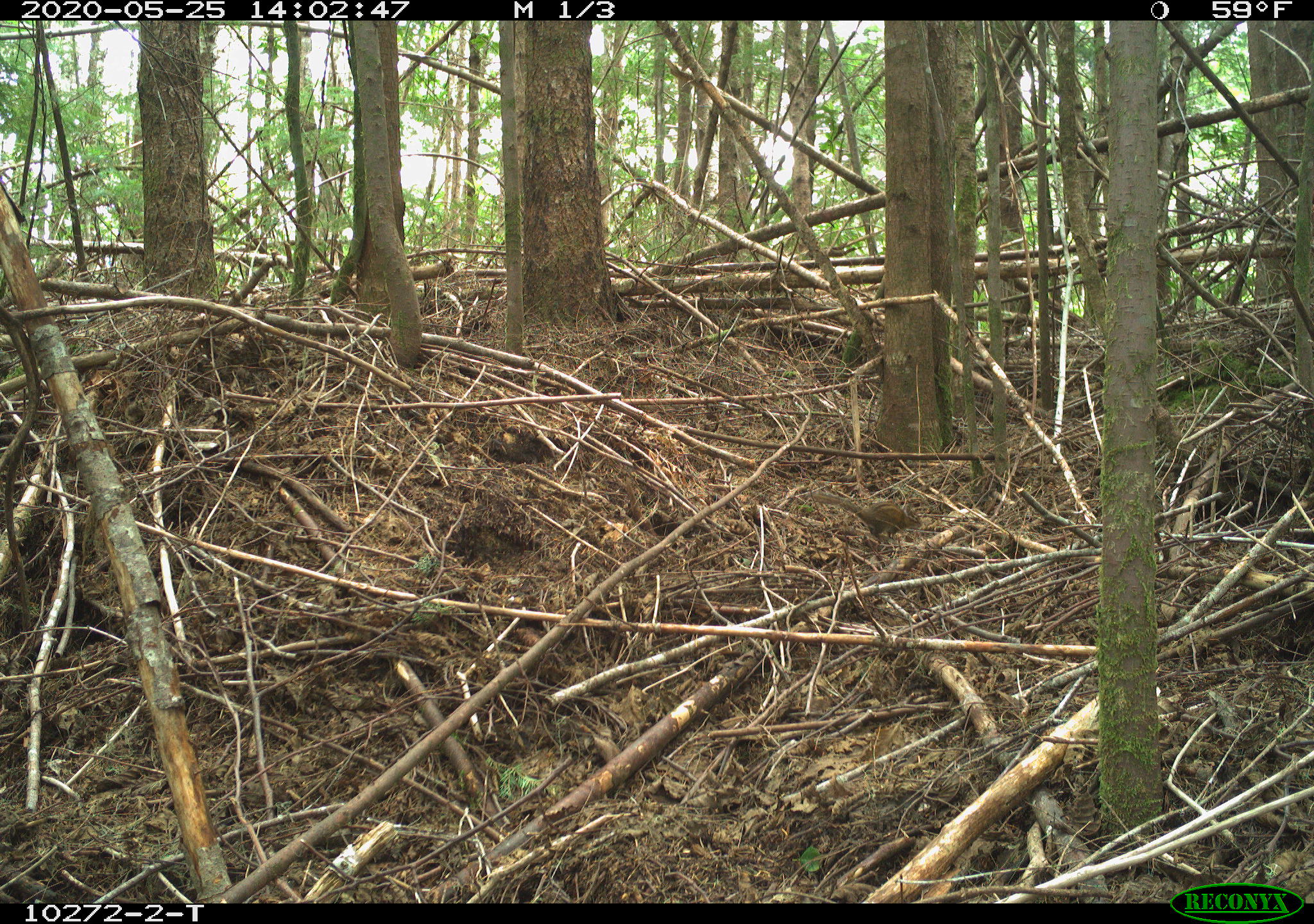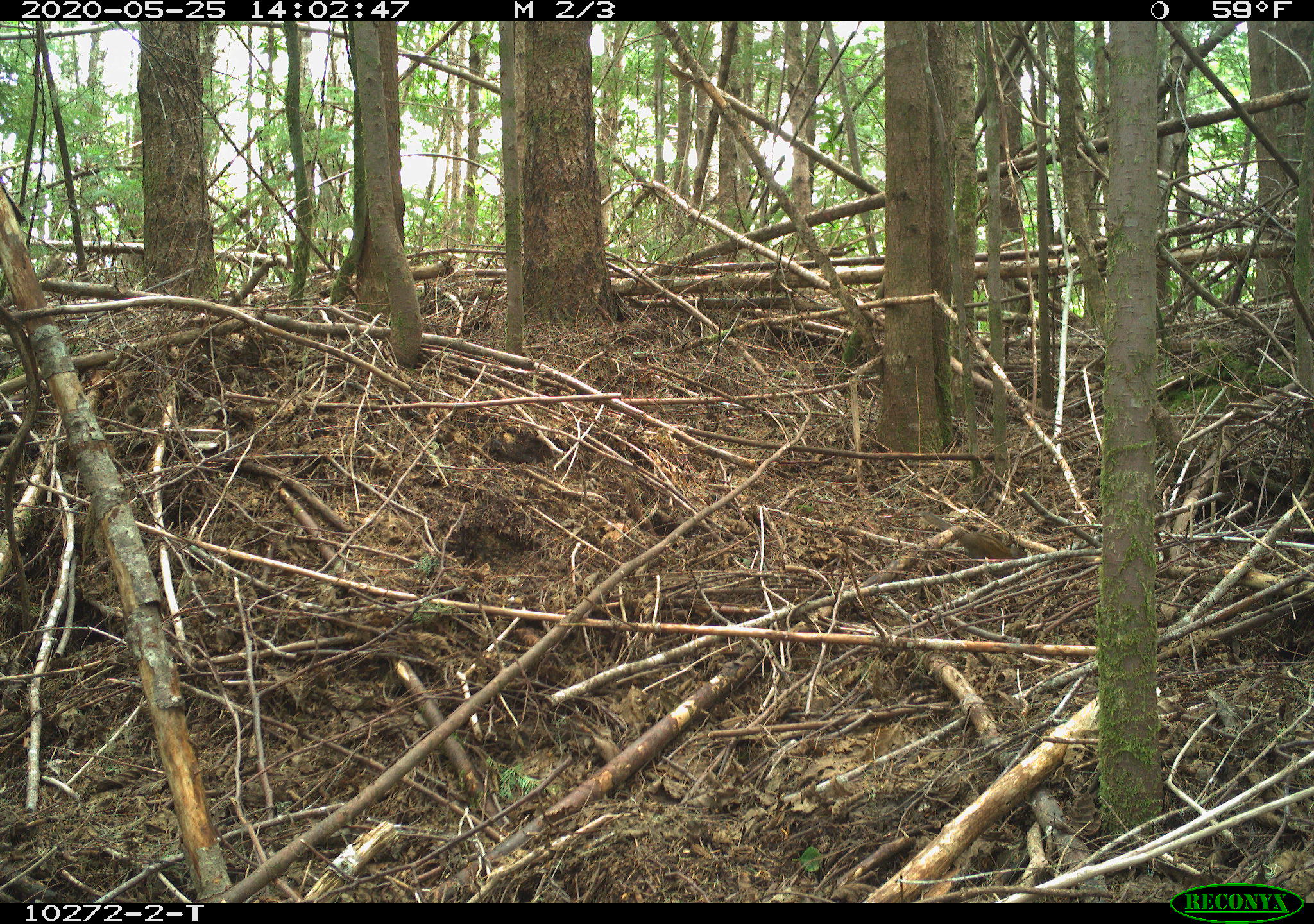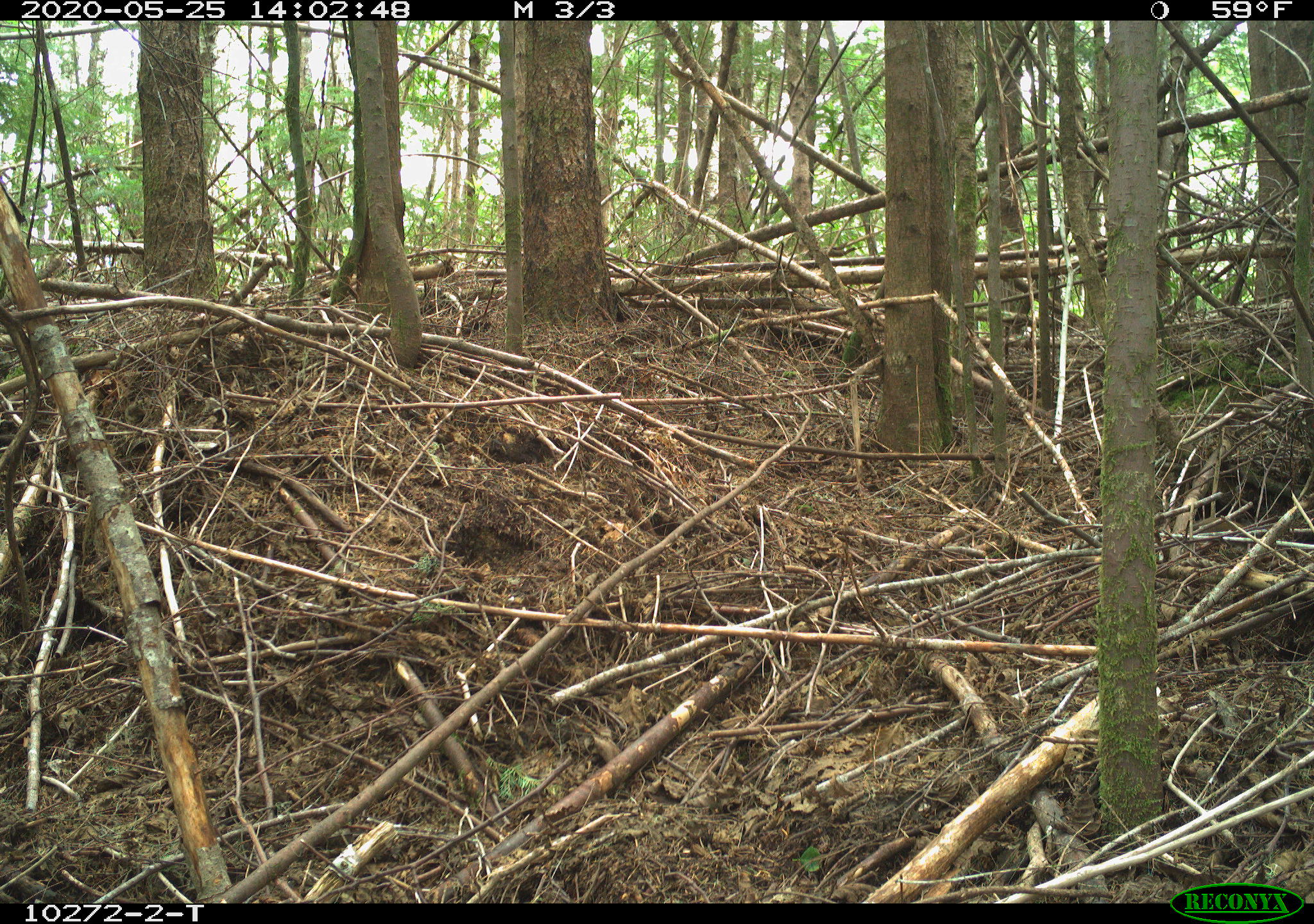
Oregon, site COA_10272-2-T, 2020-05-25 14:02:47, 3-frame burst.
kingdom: Animalia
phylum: Chordata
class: Mammalia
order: Rodentia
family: Sciuridae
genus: Neotamias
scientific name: Neotamias townsendii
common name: townsend's chipmunk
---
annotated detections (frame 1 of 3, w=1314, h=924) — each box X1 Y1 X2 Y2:
townsend's chipmunk: 807 487 925 545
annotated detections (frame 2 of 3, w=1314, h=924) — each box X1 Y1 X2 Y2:
townsend's chipmunk: 917 507 1027 559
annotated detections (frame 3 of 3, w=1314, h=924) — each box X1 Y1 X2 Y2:
townsend's chipmunk: 1190 517 1255 548